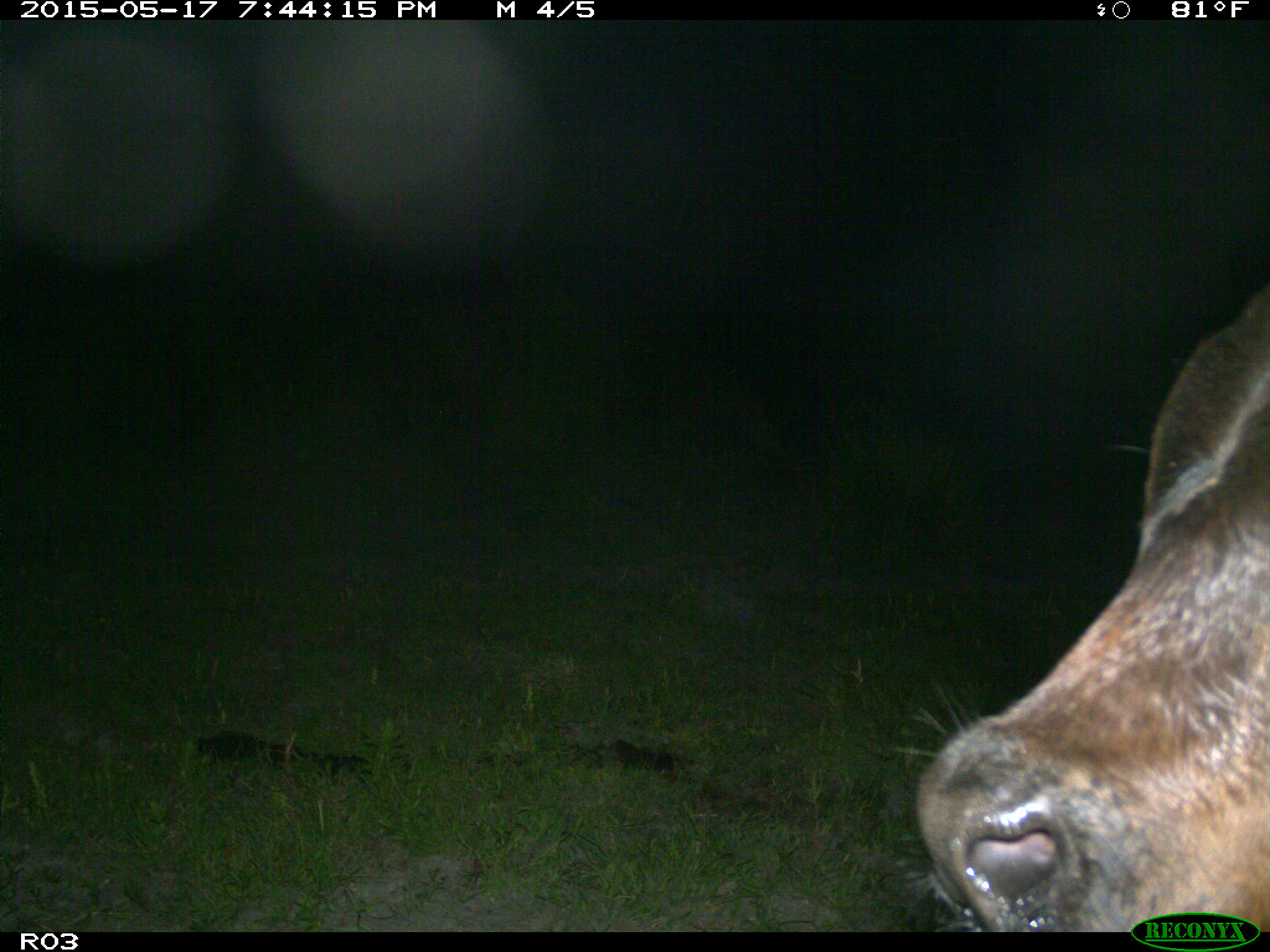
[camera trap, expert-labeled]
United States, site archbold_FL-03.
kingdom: Animalia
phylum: Chordata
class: Mammalia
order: Artiodactyla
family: Bovidae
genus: Bos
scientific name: Bos taurus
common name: domestic cow